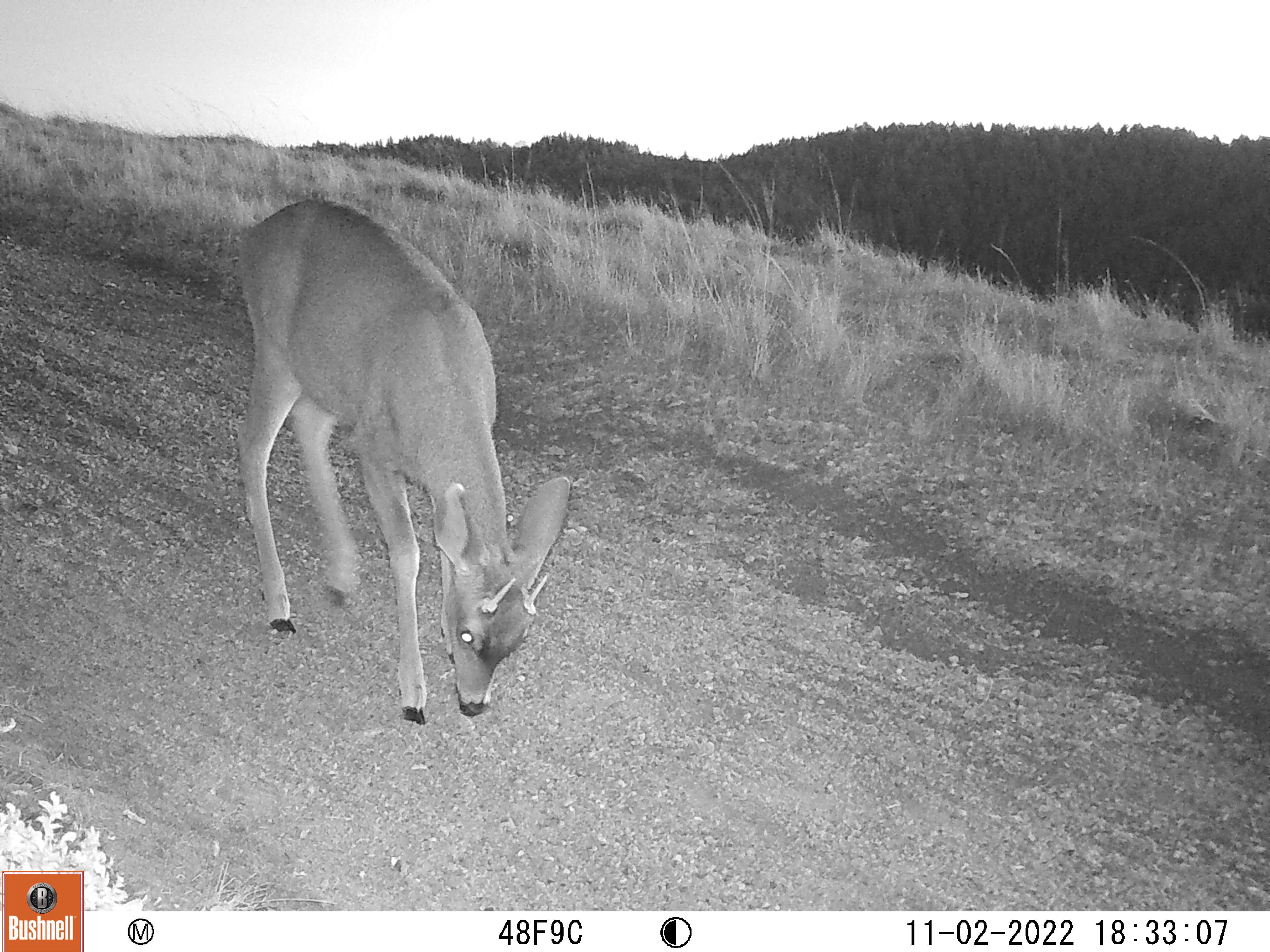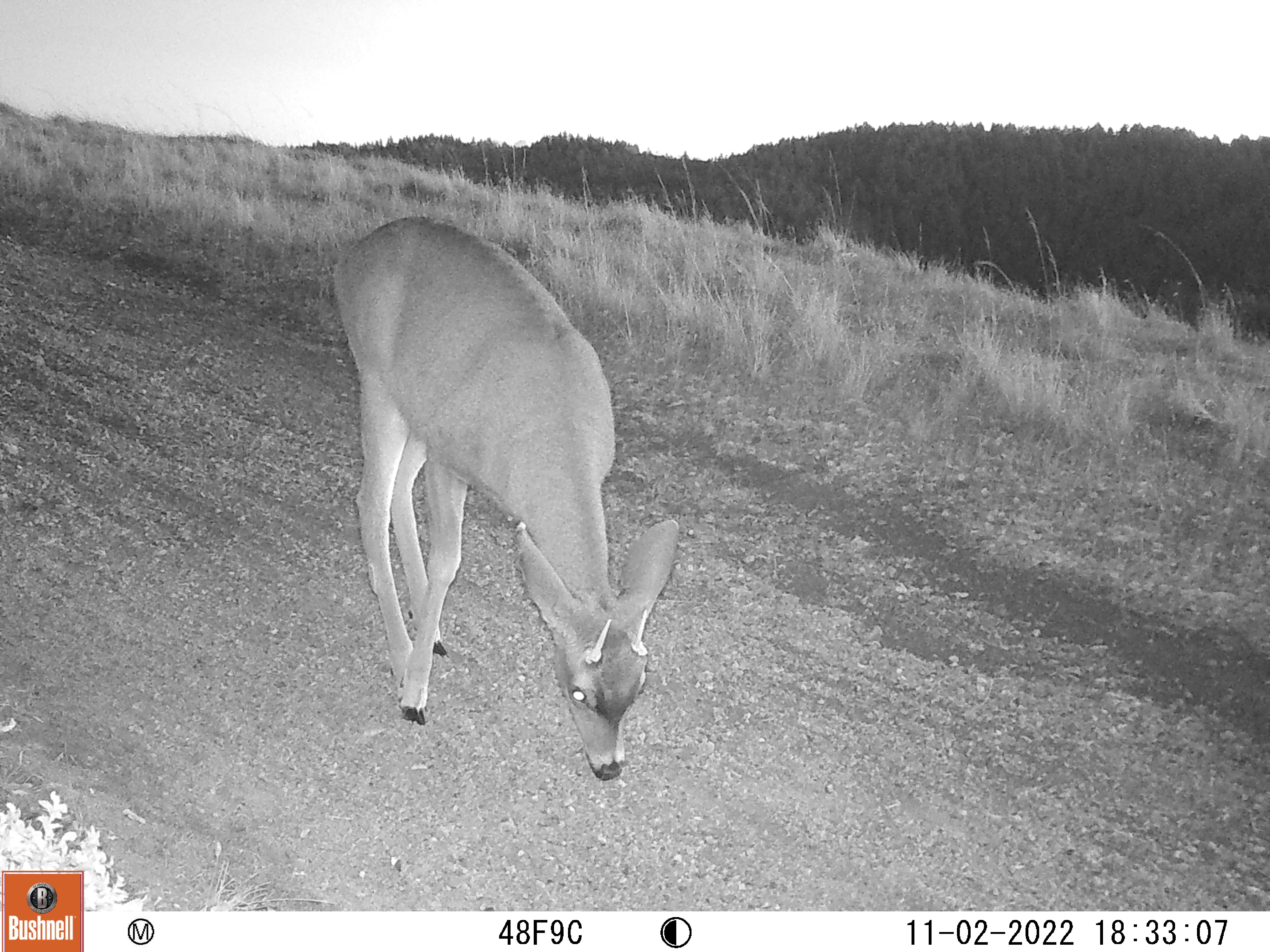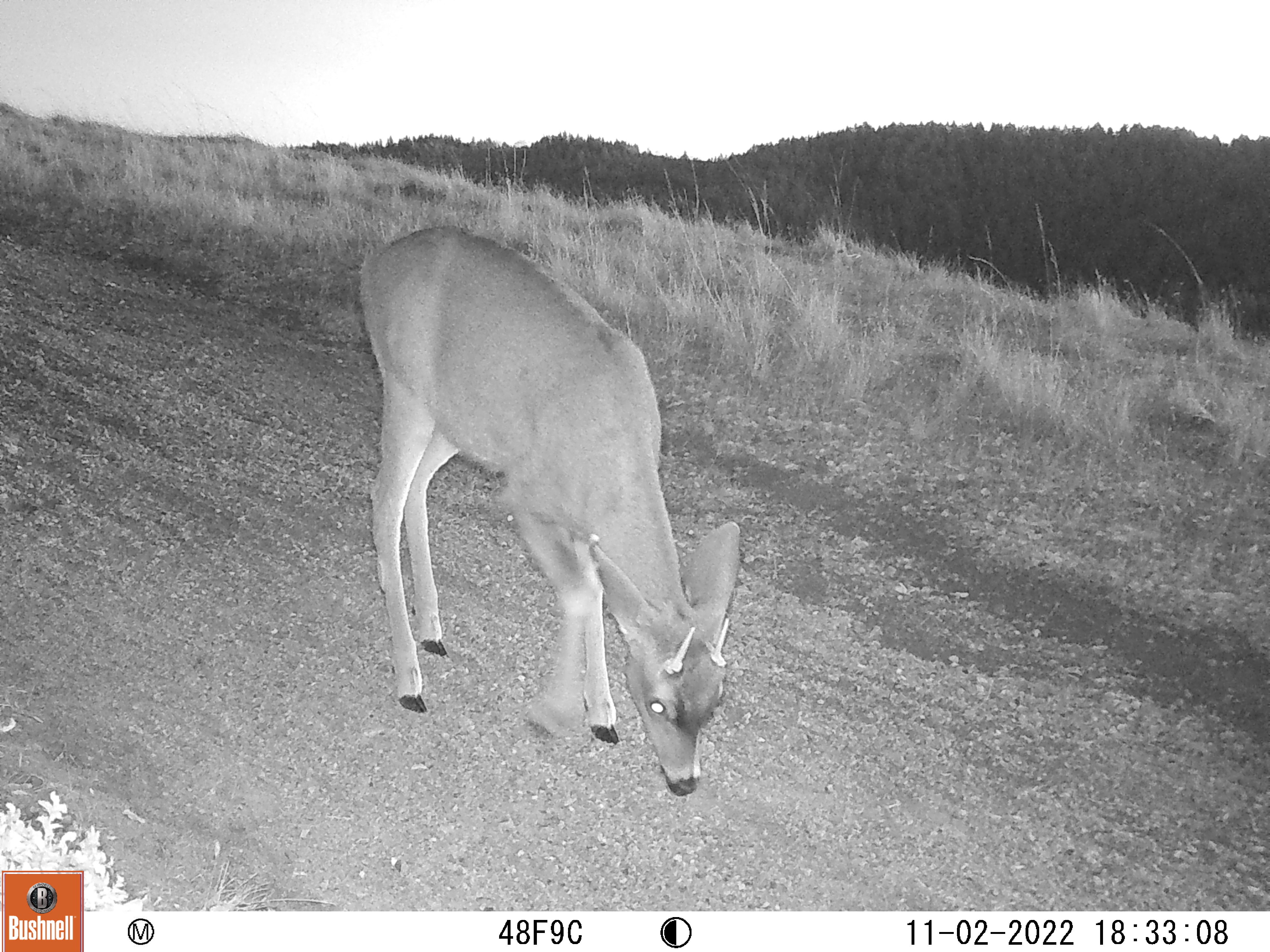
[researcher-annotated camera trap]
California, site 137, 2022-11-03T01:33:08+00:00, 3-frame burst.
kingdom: Animalia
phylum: Chordata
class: Mammalia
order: Artiodactyla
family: Cervidae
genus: Odocoileus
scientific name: Odocoileus hemionus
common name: mule deer